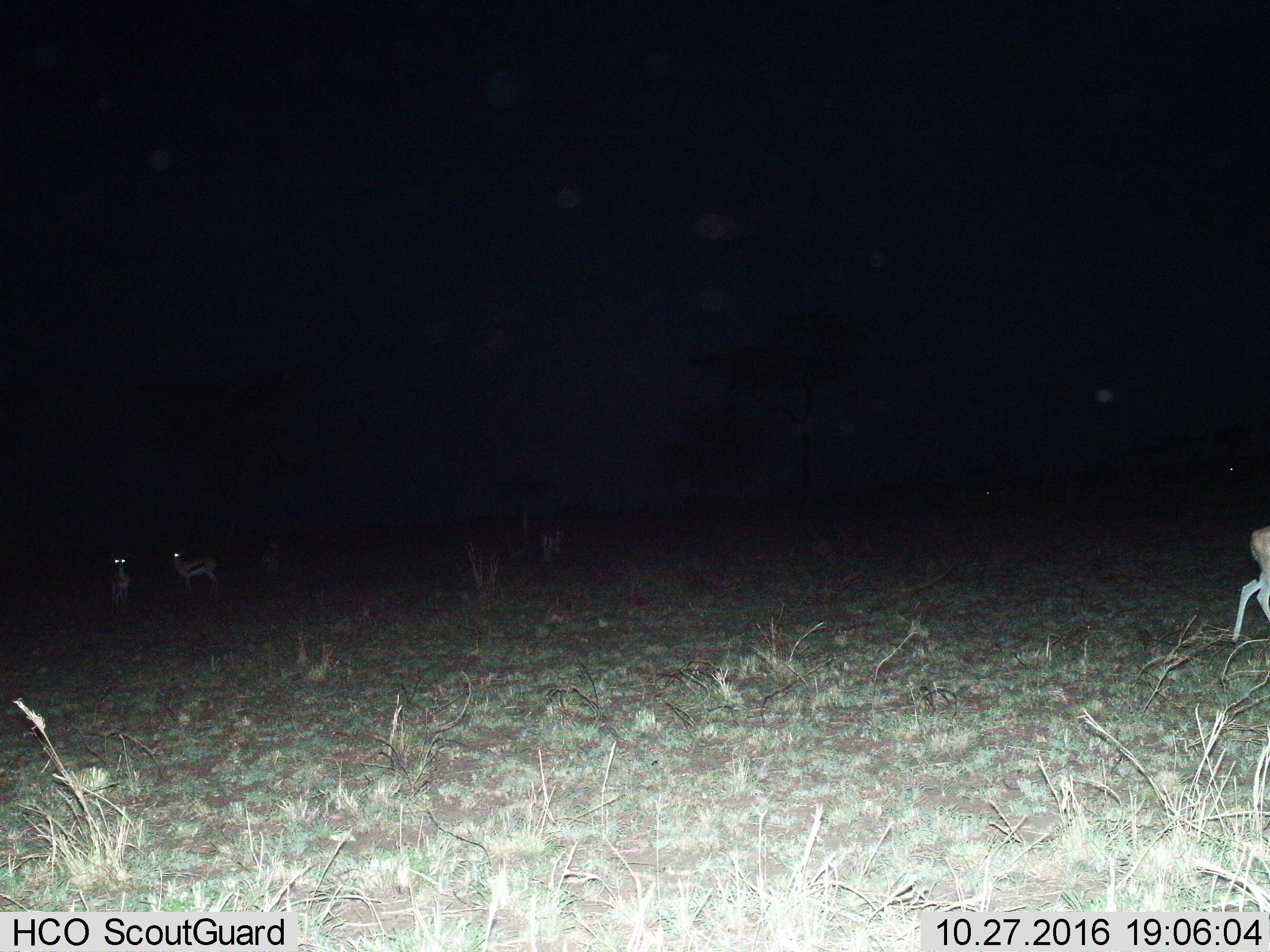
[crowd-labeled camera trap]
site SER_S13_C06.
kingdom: Animalia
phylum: Chordata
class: Mammalia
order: Artiodactyla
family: Bovidae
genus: Eudorcas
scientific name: Eudorcas thomsonii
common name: thomson's gazelle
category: gazellethomsons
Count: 3.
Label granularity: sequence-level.